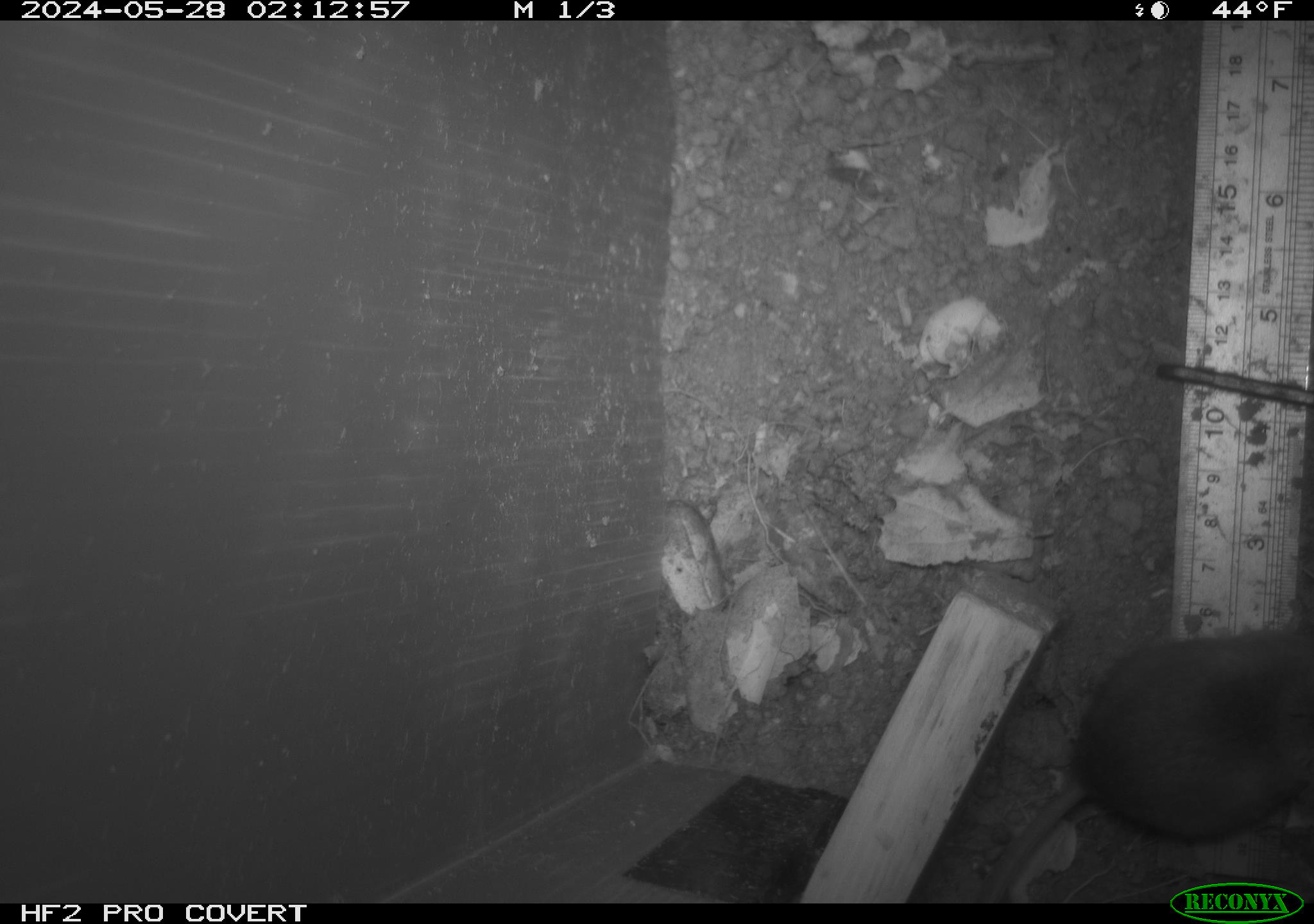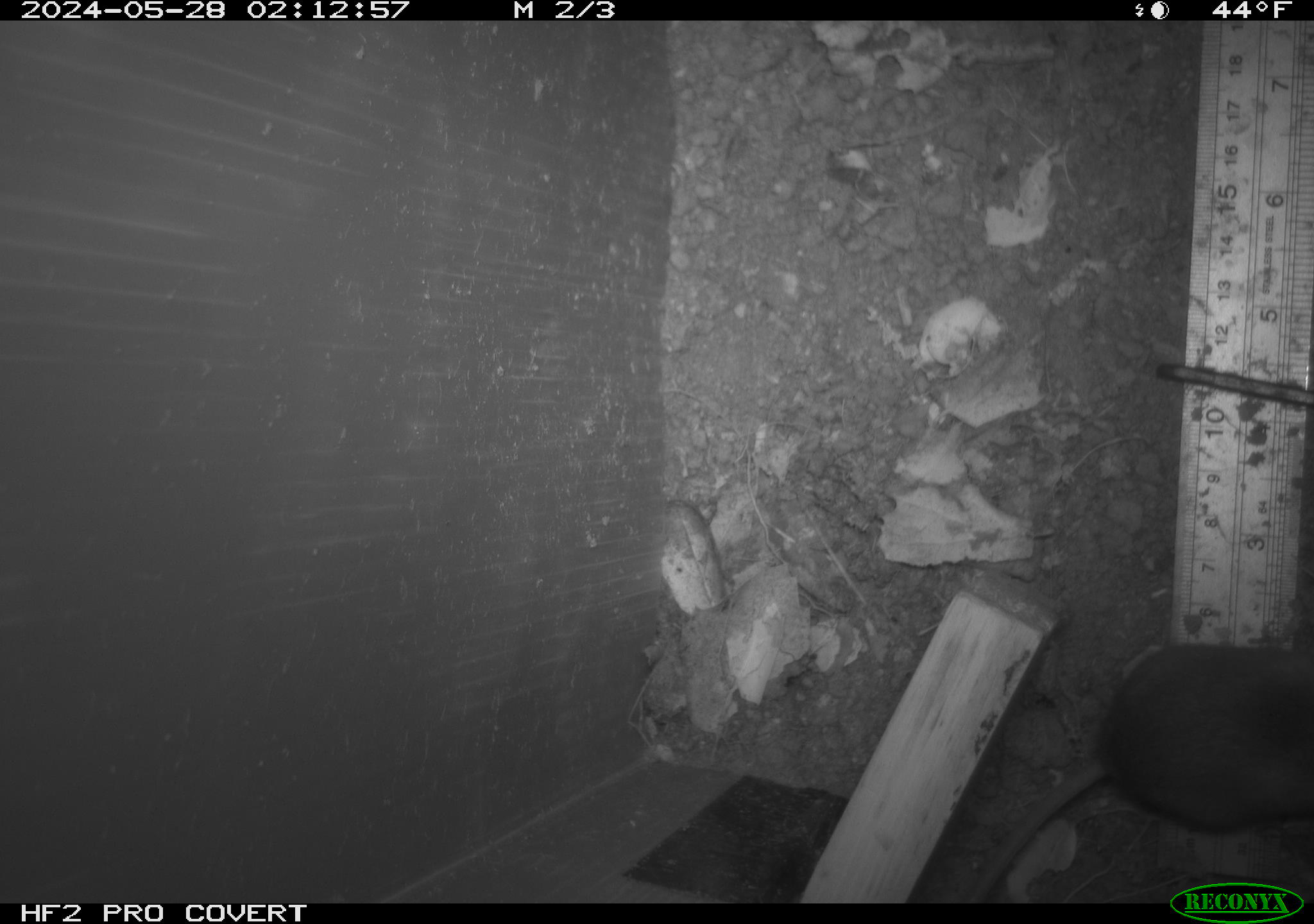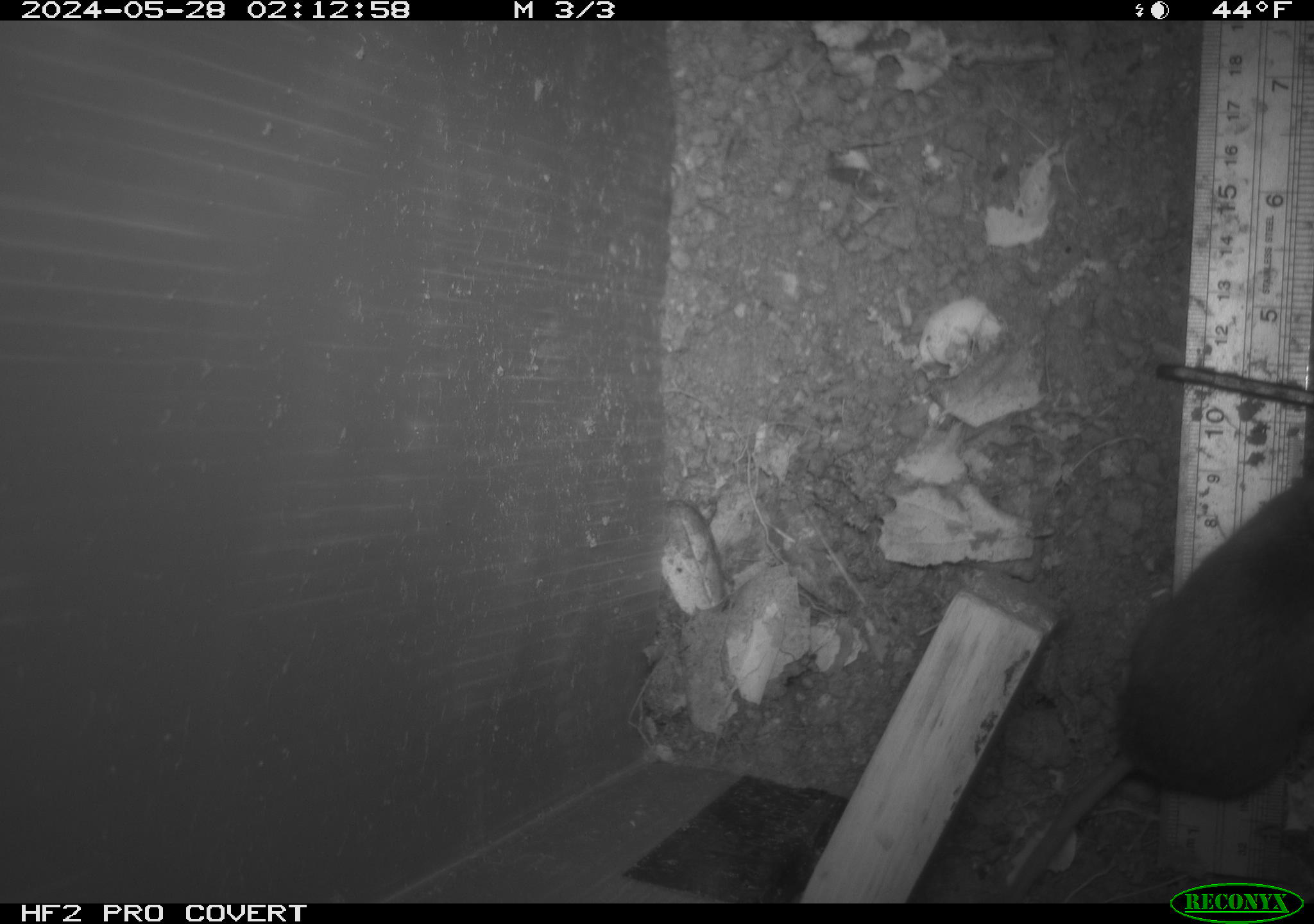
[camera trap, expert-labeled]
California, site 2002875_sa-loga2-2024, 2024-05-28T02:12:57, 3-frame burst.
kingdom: Animalia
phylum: Chordata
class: Mammalia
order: Rodentia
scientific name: Rodentia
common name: rodent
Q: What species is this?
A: Rodent (Rodentia).